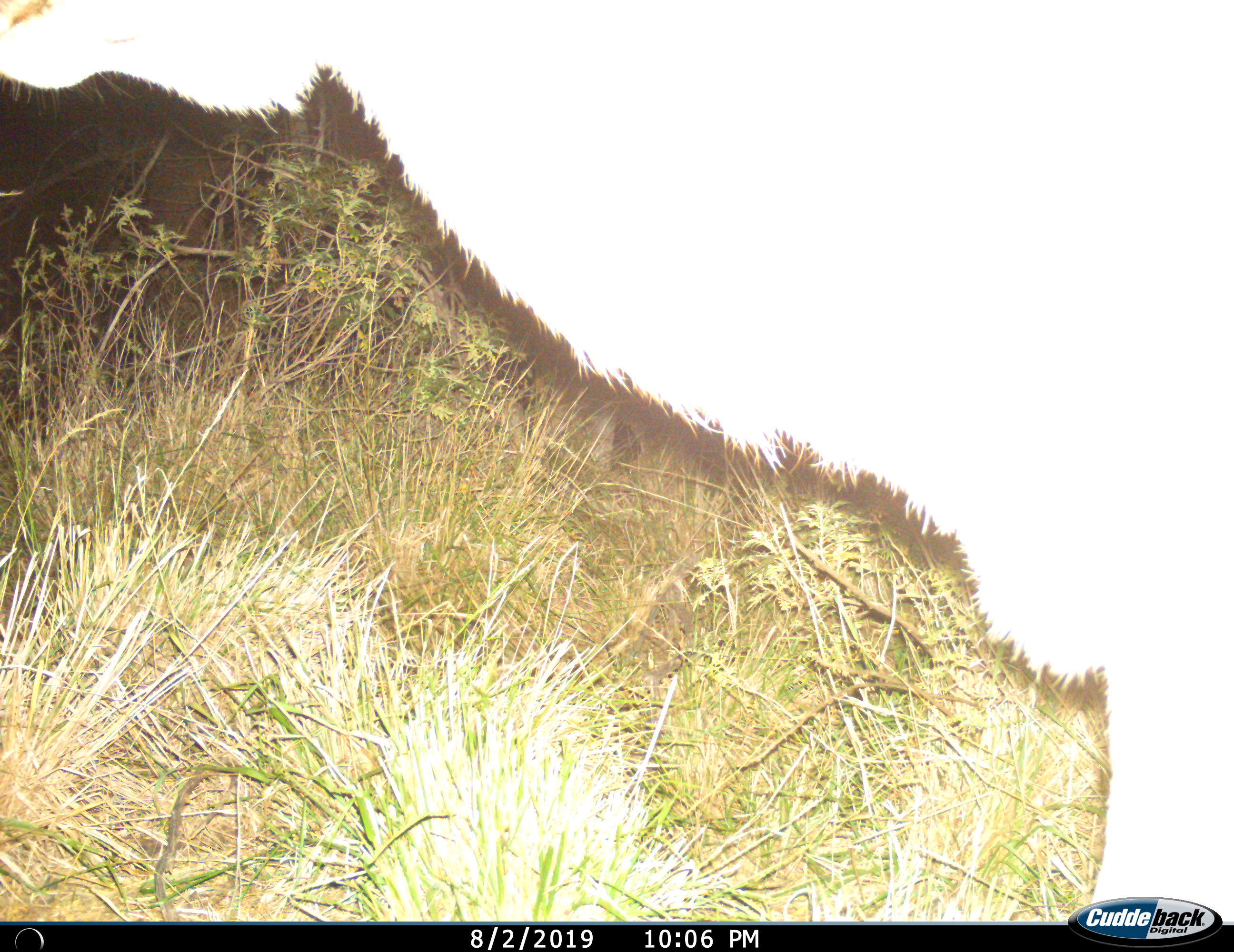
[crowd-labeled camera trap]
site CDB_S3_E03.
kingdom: Animalia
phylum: Chordata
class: Mammalia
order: Artiodactyla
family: Bovidae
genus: Tragelaphus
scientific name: Tragelaphus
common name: kudu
Kudu (Tragelaphus), count 1. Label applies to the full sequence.